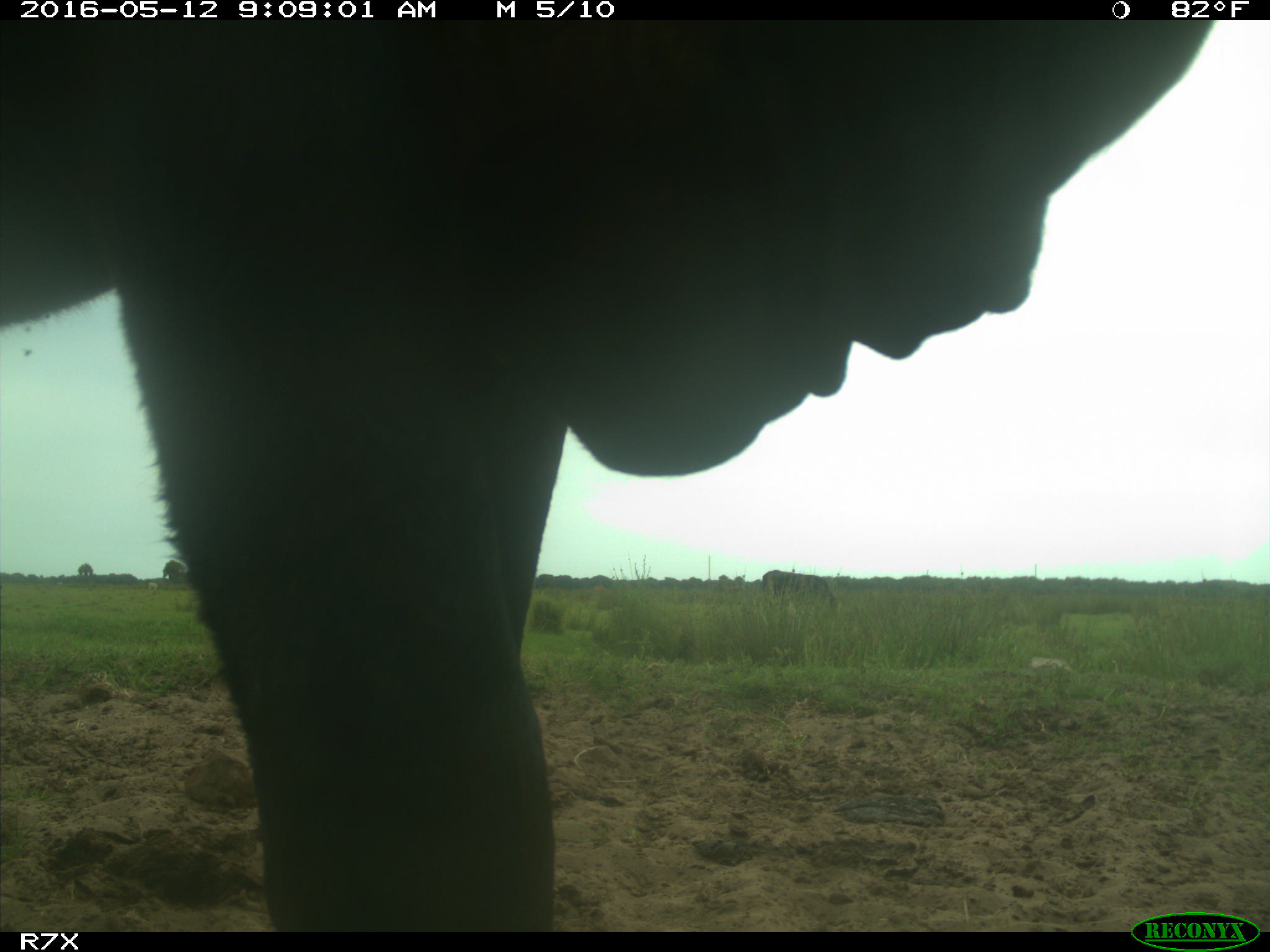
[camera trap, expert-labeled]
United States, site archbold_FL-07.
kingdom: Animalia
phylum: Chordata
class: Mammalia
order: Artiodactyla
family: Bovidae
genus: Bos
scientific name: Bos taurus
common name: domestic cow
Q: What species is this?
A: Bos taurus (domestic cow).